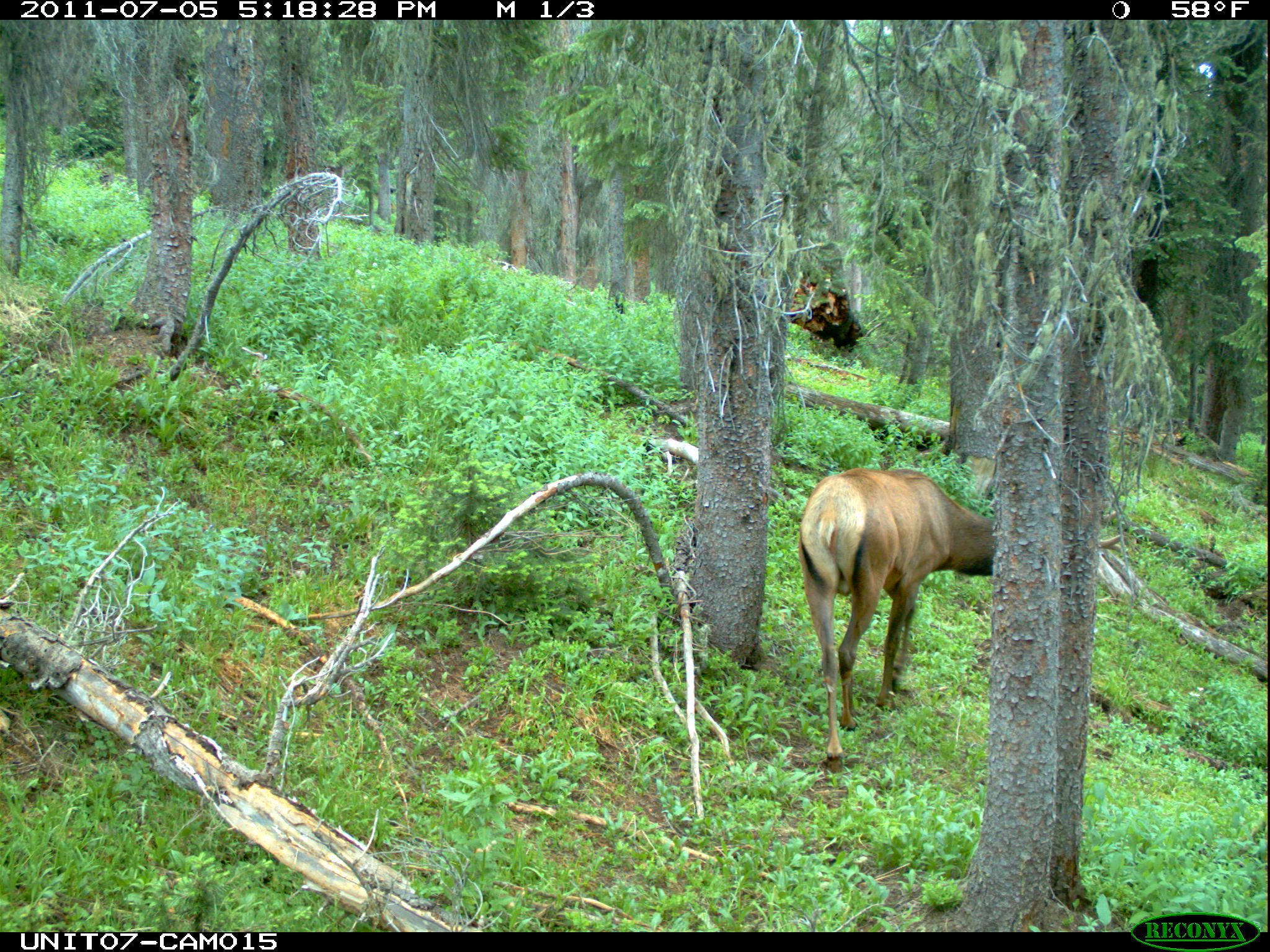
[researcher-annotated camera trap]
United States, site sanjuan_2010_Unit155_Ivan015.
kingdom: Animalia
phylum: Chordata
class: Mammalia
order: Artiodactyla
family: Cervidae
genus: Cervus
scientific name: Cervus elaphus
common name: red deer